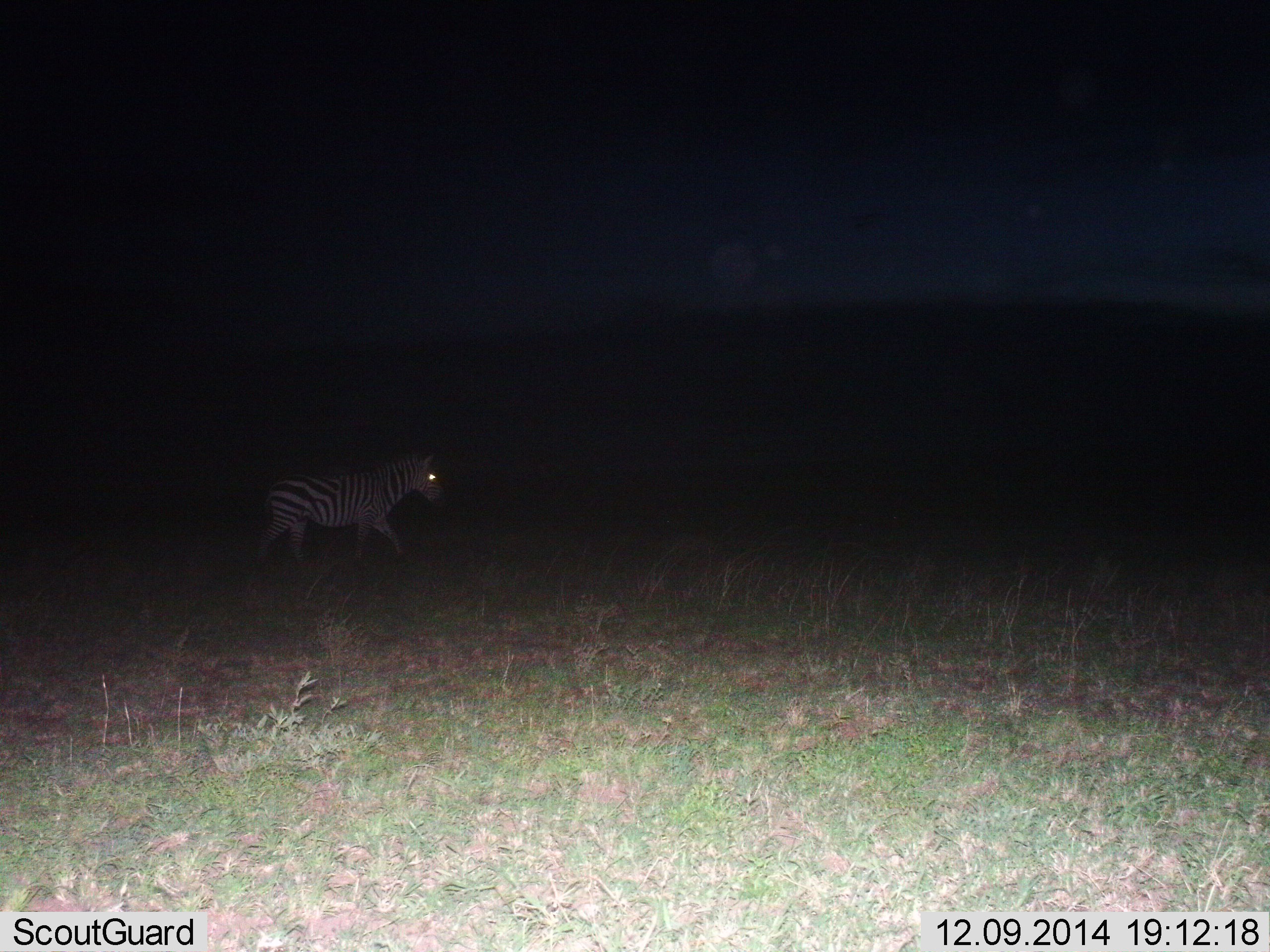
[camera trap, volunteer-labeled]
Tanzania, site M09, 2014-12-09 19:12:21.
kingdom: Animalia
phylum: Chordata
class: Mammalia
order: Perissodactyla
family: Equidae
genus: Equus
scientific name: Equus quagga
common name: plains zebra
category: zebra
Zebra (plains zebra) (Equus quagga), count 1. Behavior (volunteer vote fractions): standing 30%, resting 0%, moving 90%, interacting 0%. Young present (vote fraction): 0%. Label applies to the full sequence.